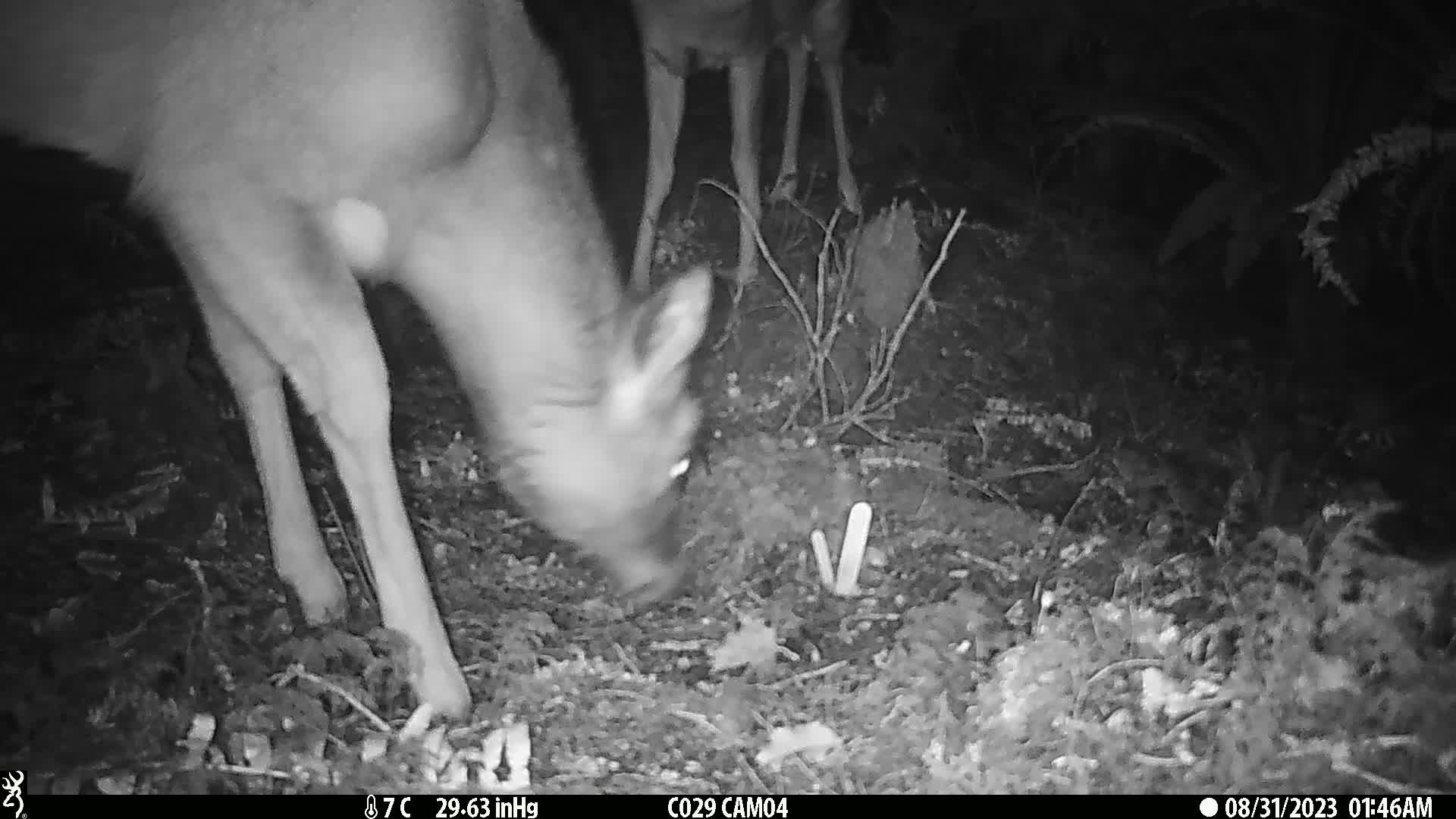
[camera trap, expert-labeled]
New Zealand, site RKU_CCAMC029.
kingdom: Animalia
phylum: Chordata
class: Mammalia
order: Artiodactyla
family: Cervidae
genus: Odocoileus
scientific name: Odocoileus virginianus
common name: white-tailed deer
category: white tailed deer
White tailed deer (white-tailed deer) (Odocoileus virginianus).